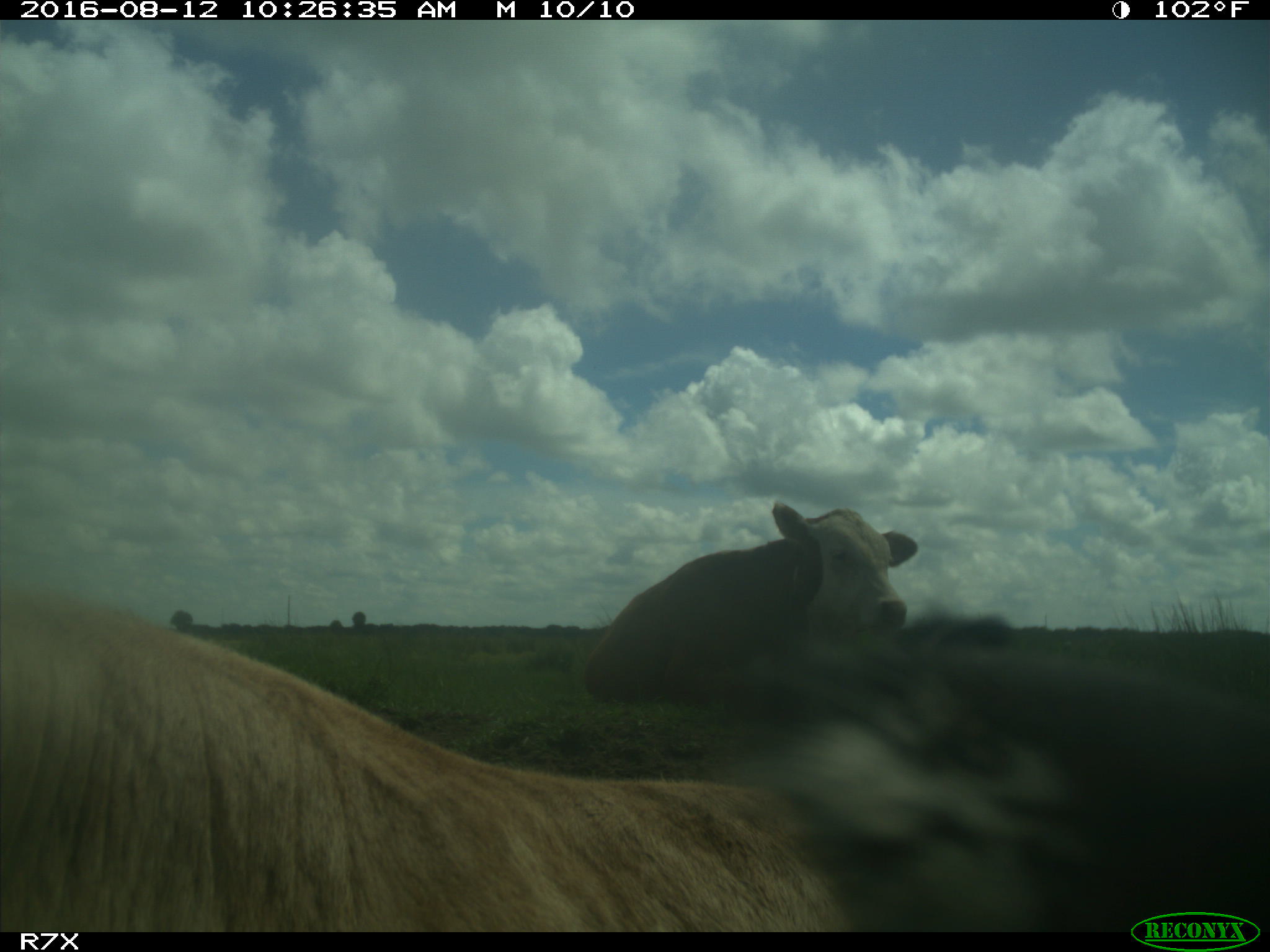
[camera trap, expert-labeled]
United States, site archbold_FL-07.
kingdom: Animalia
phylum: Chordata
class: Mammalia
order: Artiodactyla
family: Bovidae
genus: Bos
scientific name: Bos taurus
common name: domestic cow